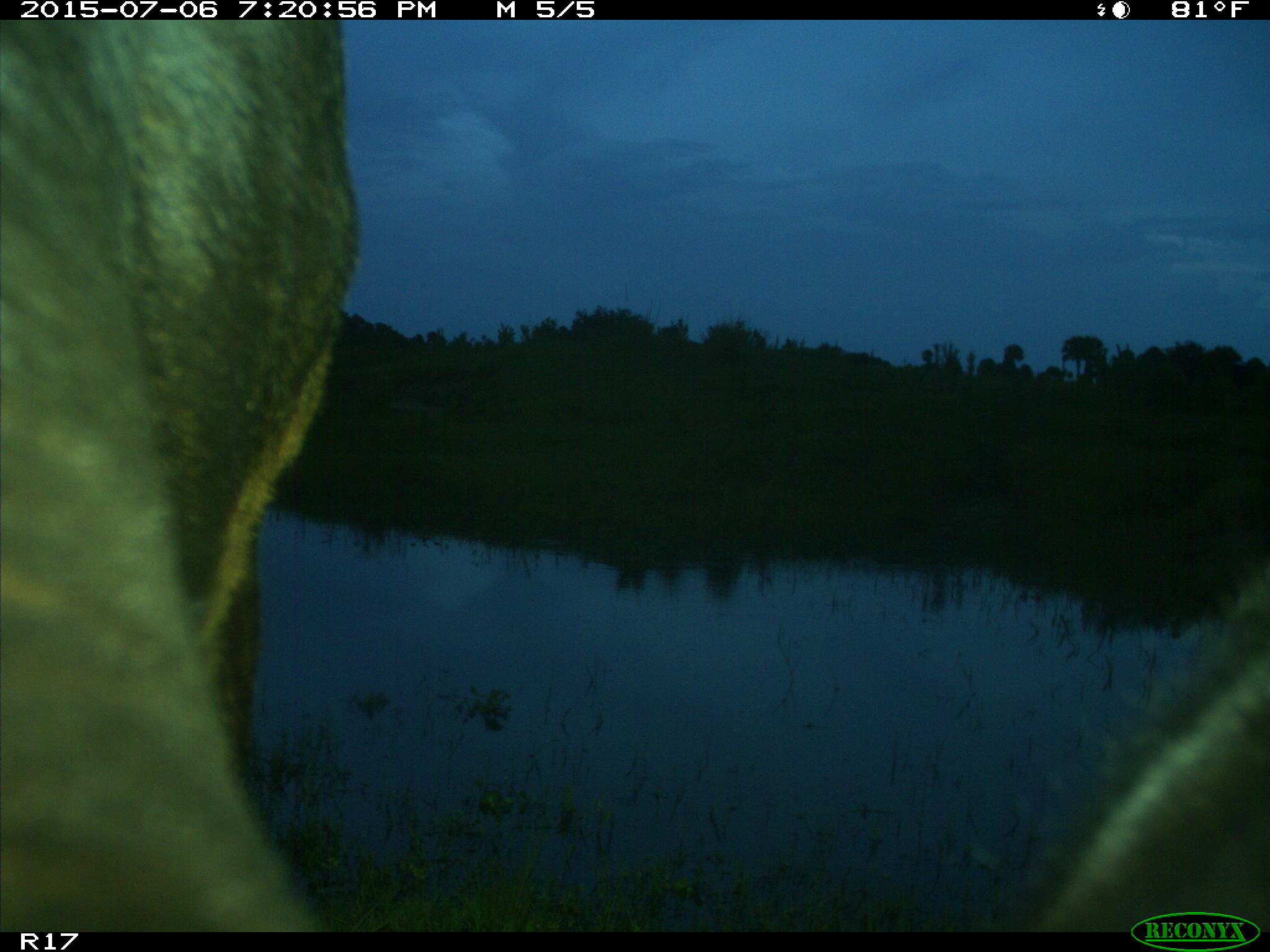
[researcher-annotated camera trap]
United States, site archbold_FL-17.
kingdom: Animalia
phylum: Chordata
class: Mammalia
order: Artiodactyla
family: Bovidae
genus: Bos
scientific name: Bos taurus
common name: domestic cow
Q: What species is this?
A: Bos taurus (domestic cow).